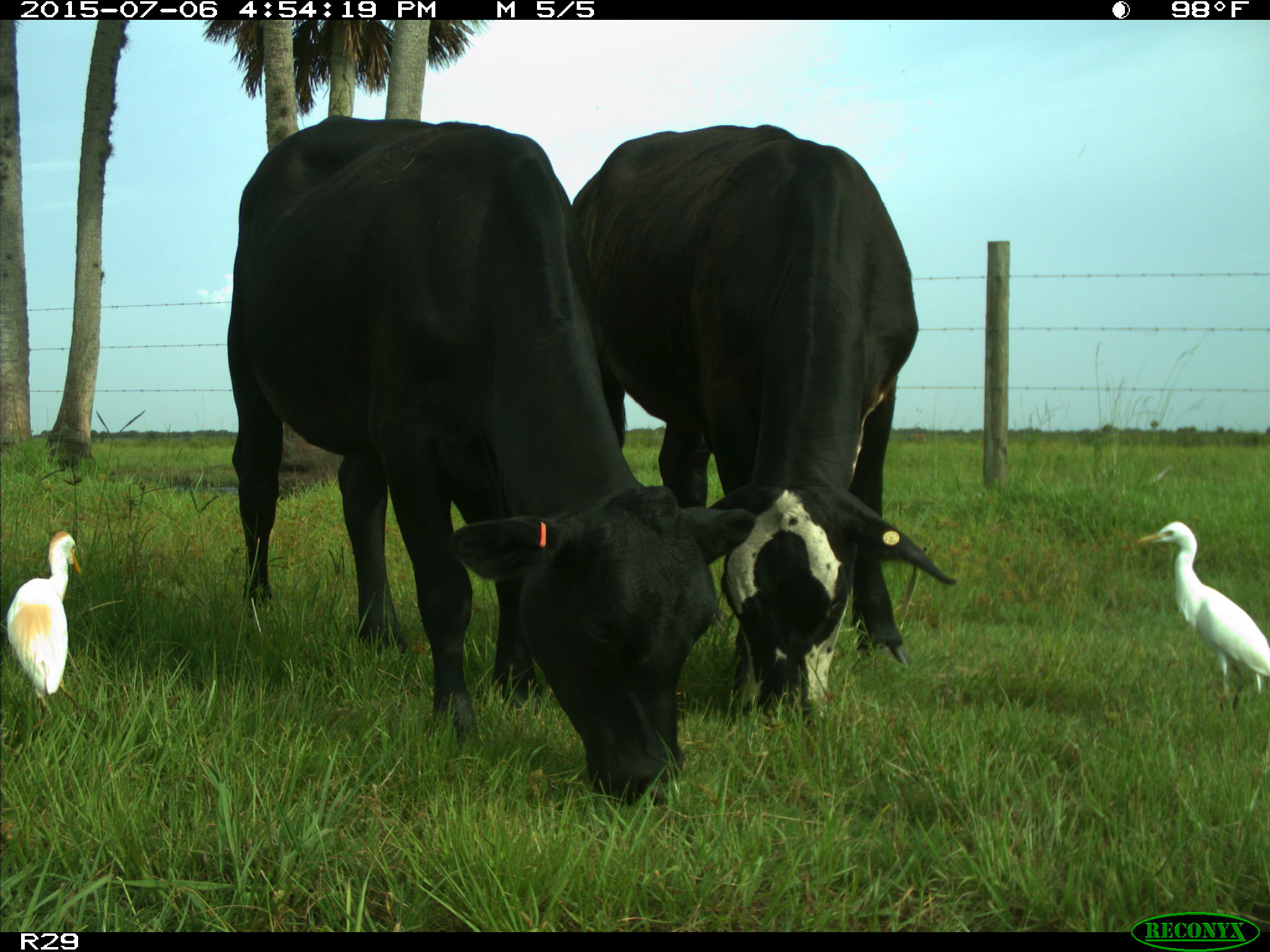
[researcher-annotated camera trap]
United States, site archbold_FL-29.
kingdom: Animalia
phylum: Chordata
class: Mammalia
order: Artiodactyla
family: Bovidae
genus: Bos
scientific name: Bos taurus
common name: domestic cow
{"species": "Bos taurus (domestic cow)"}